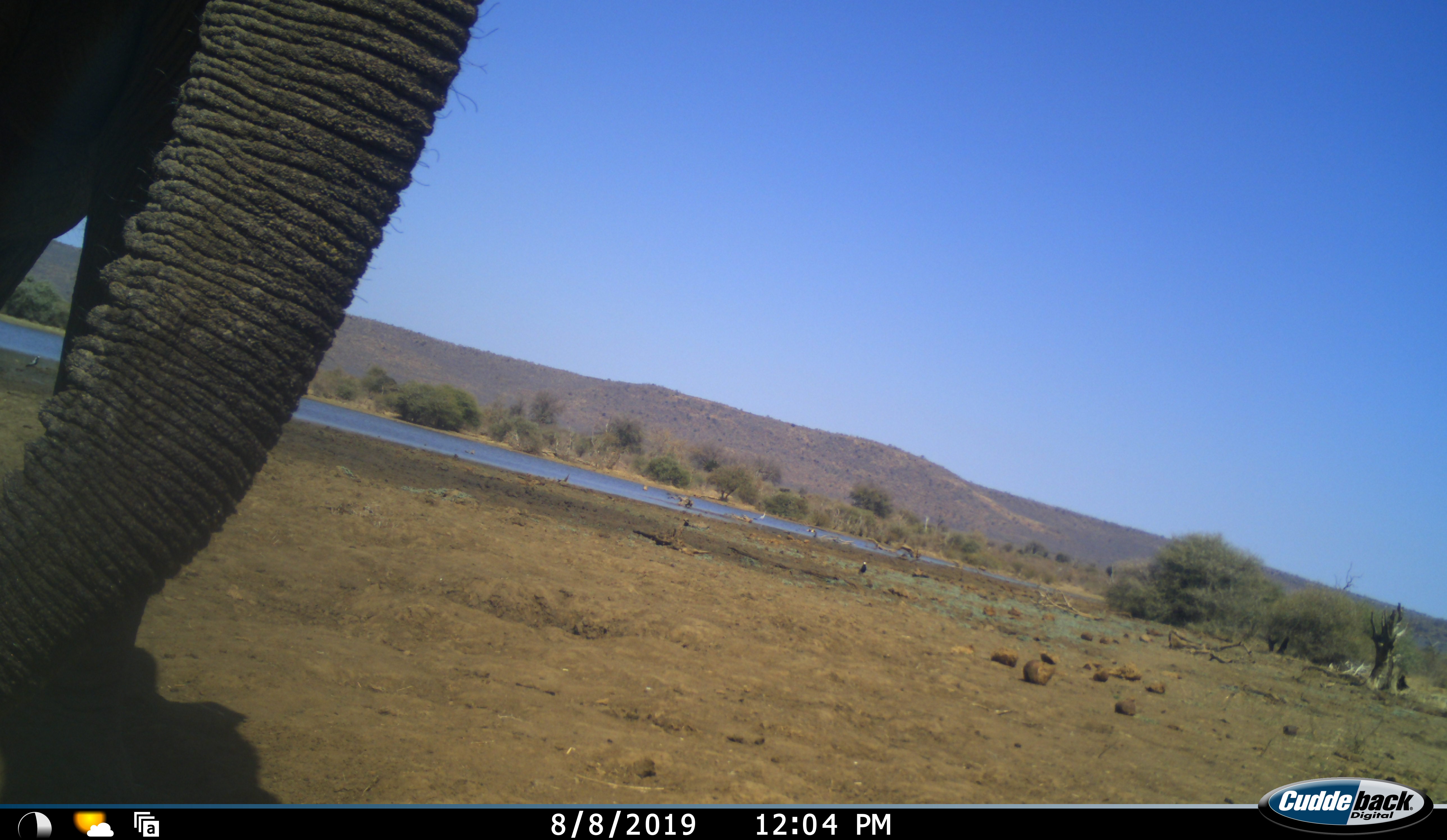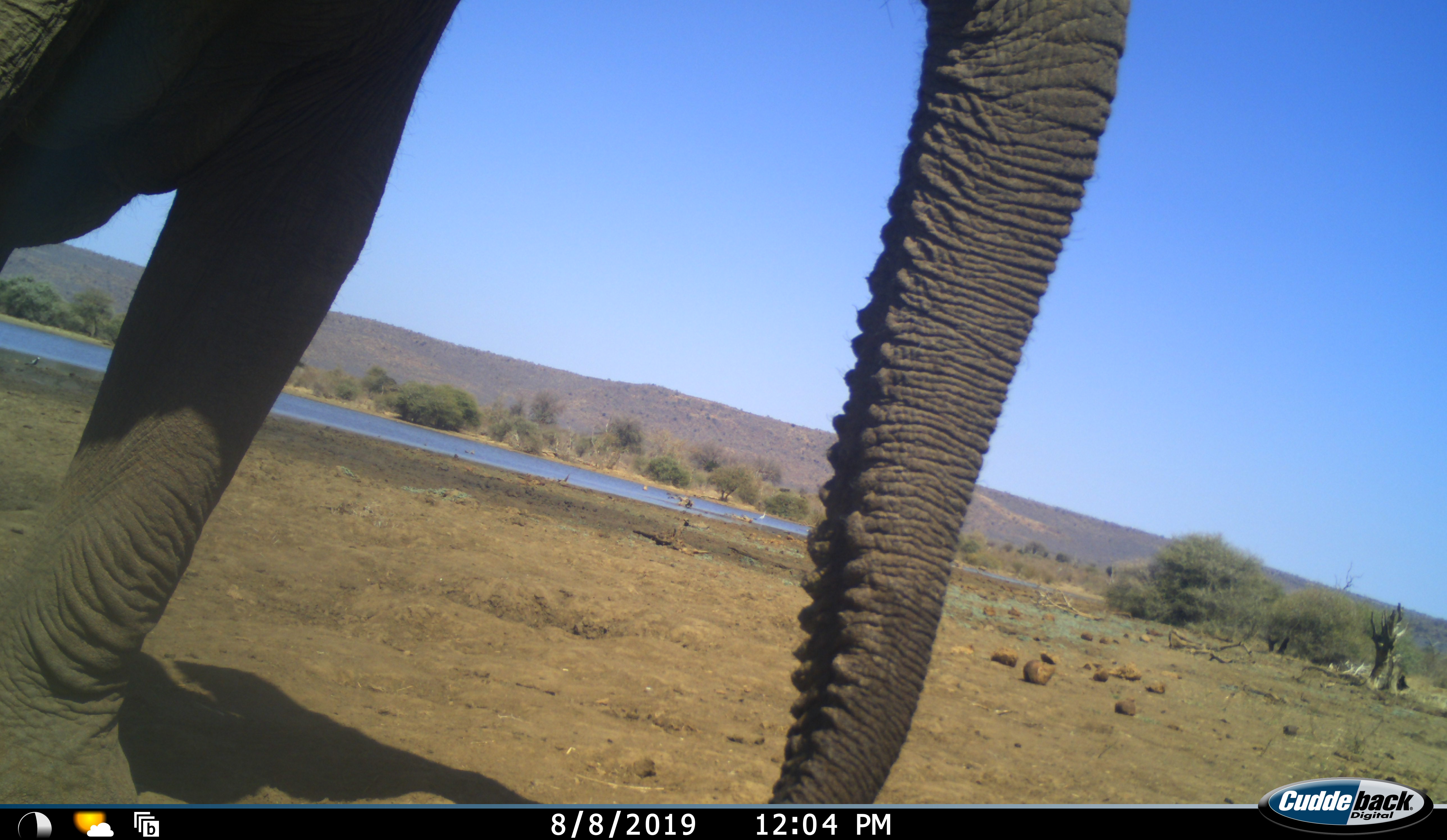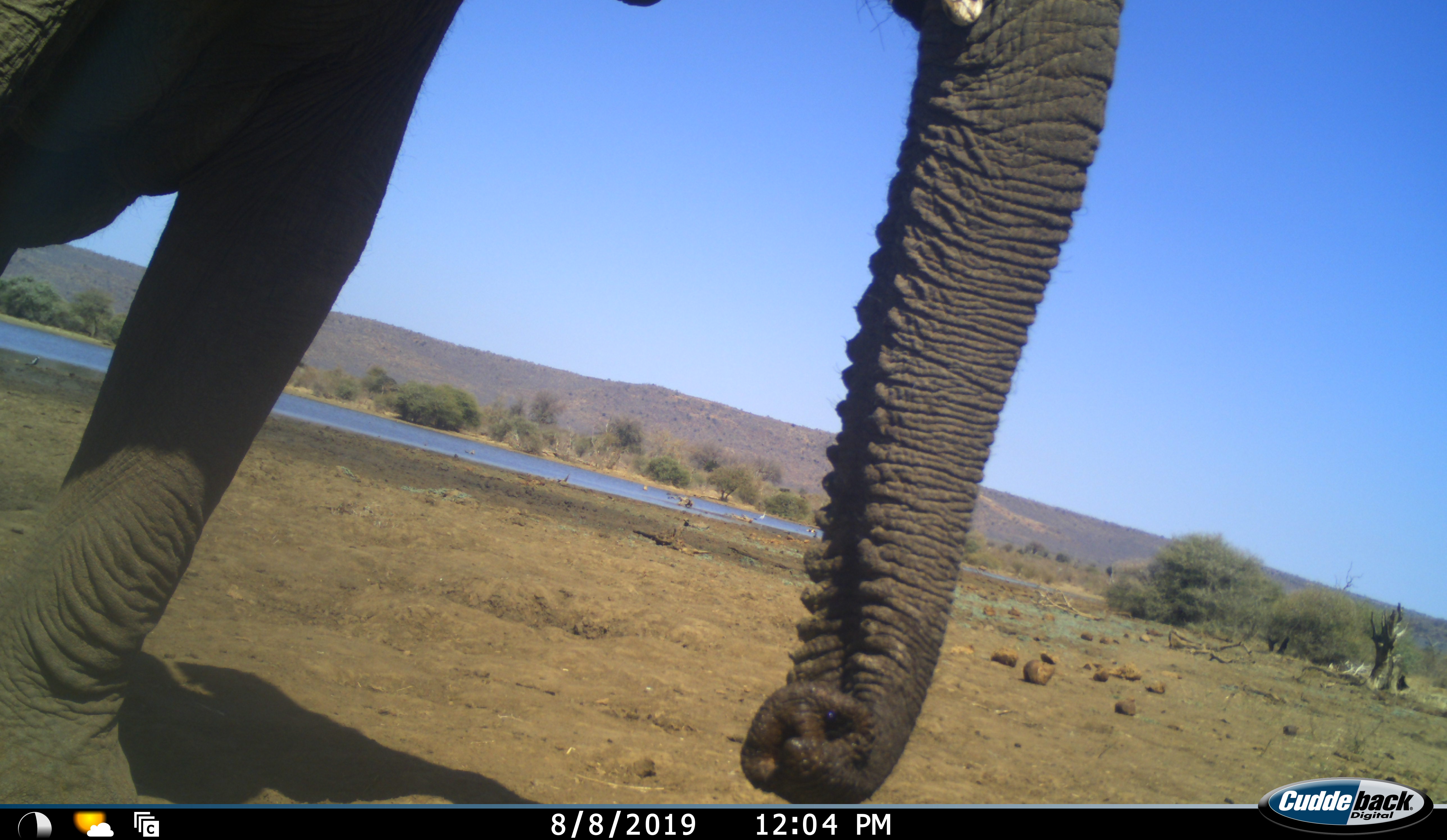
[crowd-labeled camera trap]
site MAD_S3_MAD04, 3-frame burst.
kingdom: Animalia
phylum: Chordata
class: Mammalia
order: Proboscidea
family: Elephantidae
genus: Loxodonta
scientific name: Loxodonta africana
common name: african bush elephant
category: elephant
Elephant (african bush elephant) (Loxodonta africana), count 1. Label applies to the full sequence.